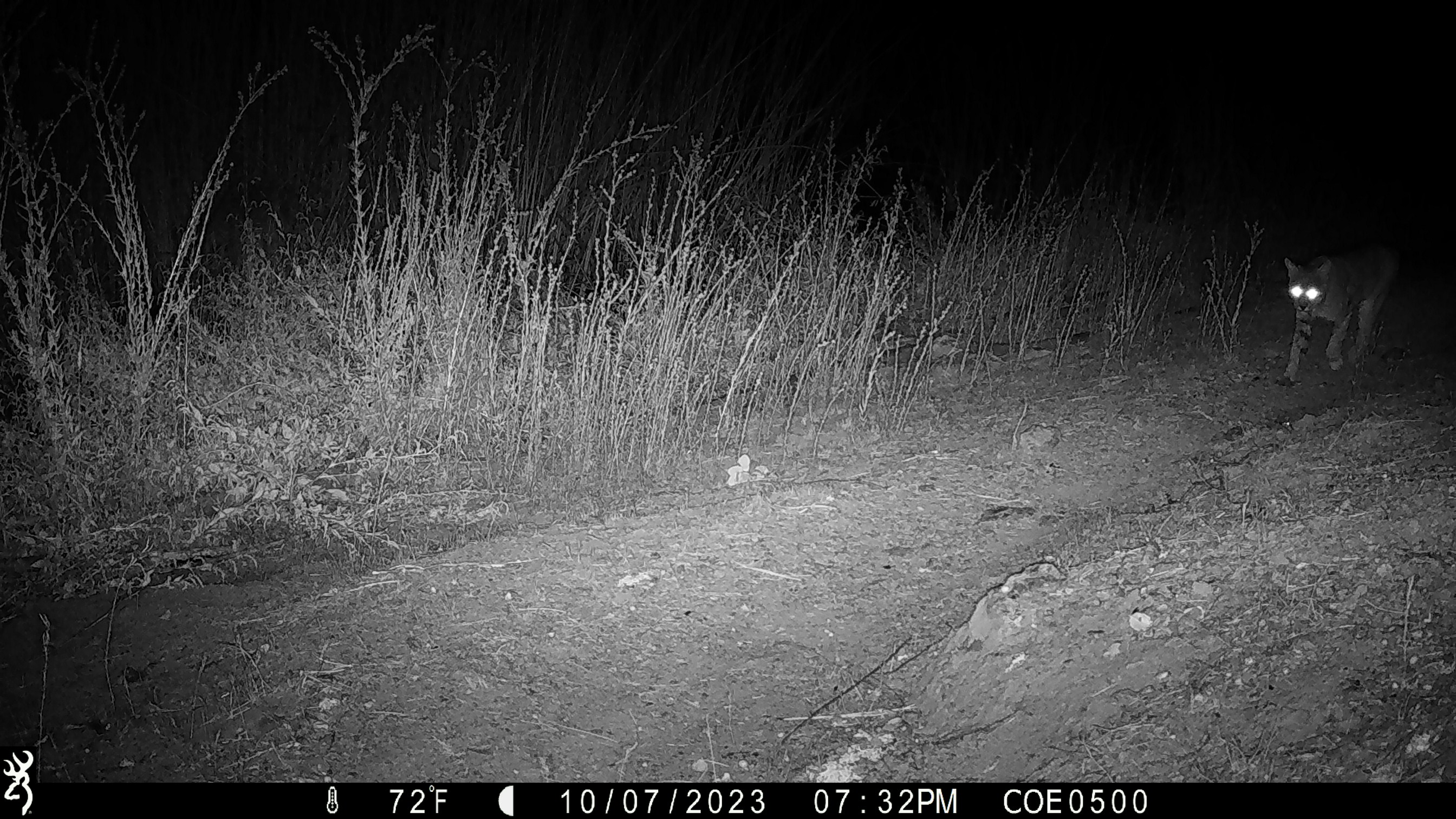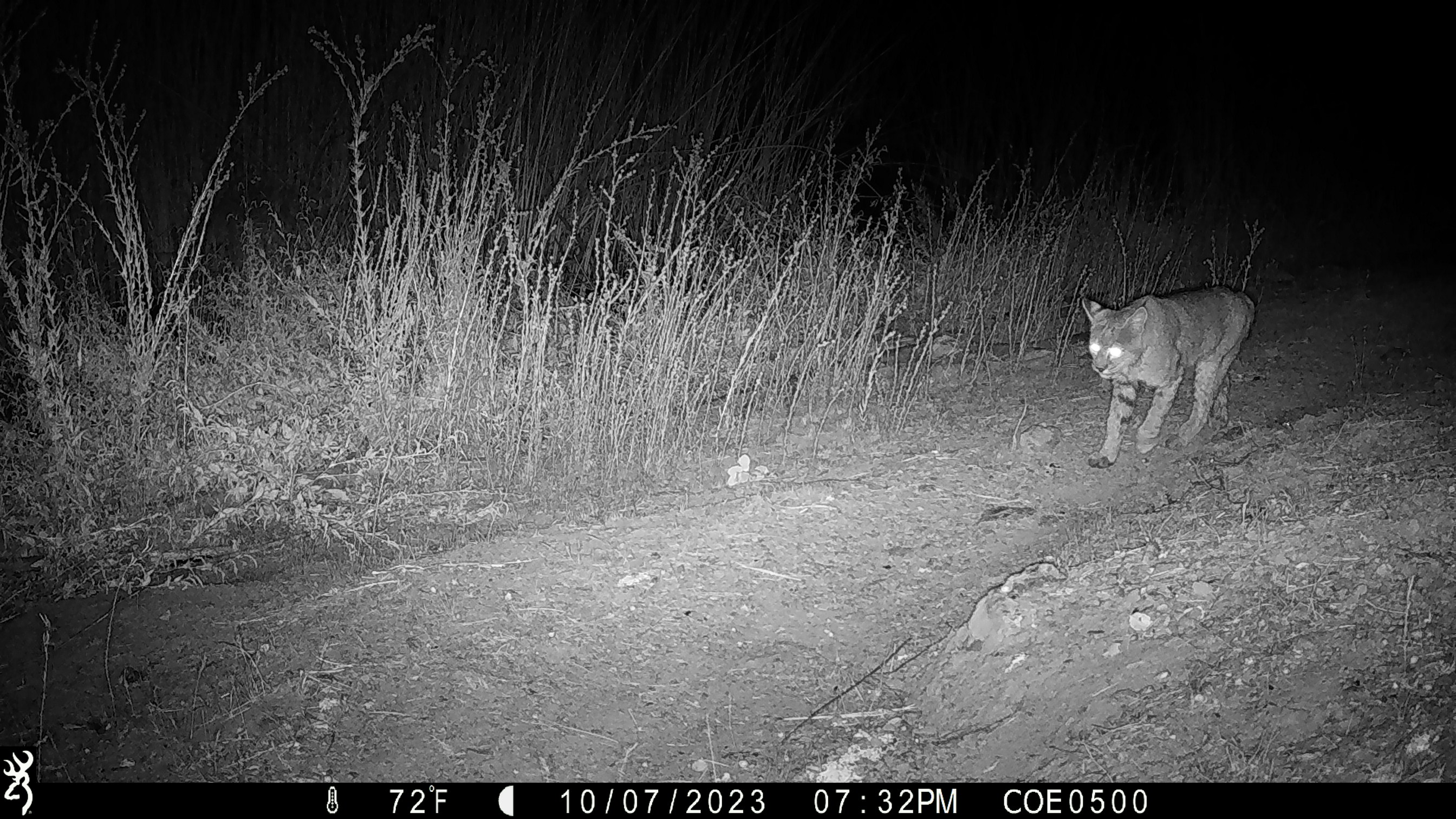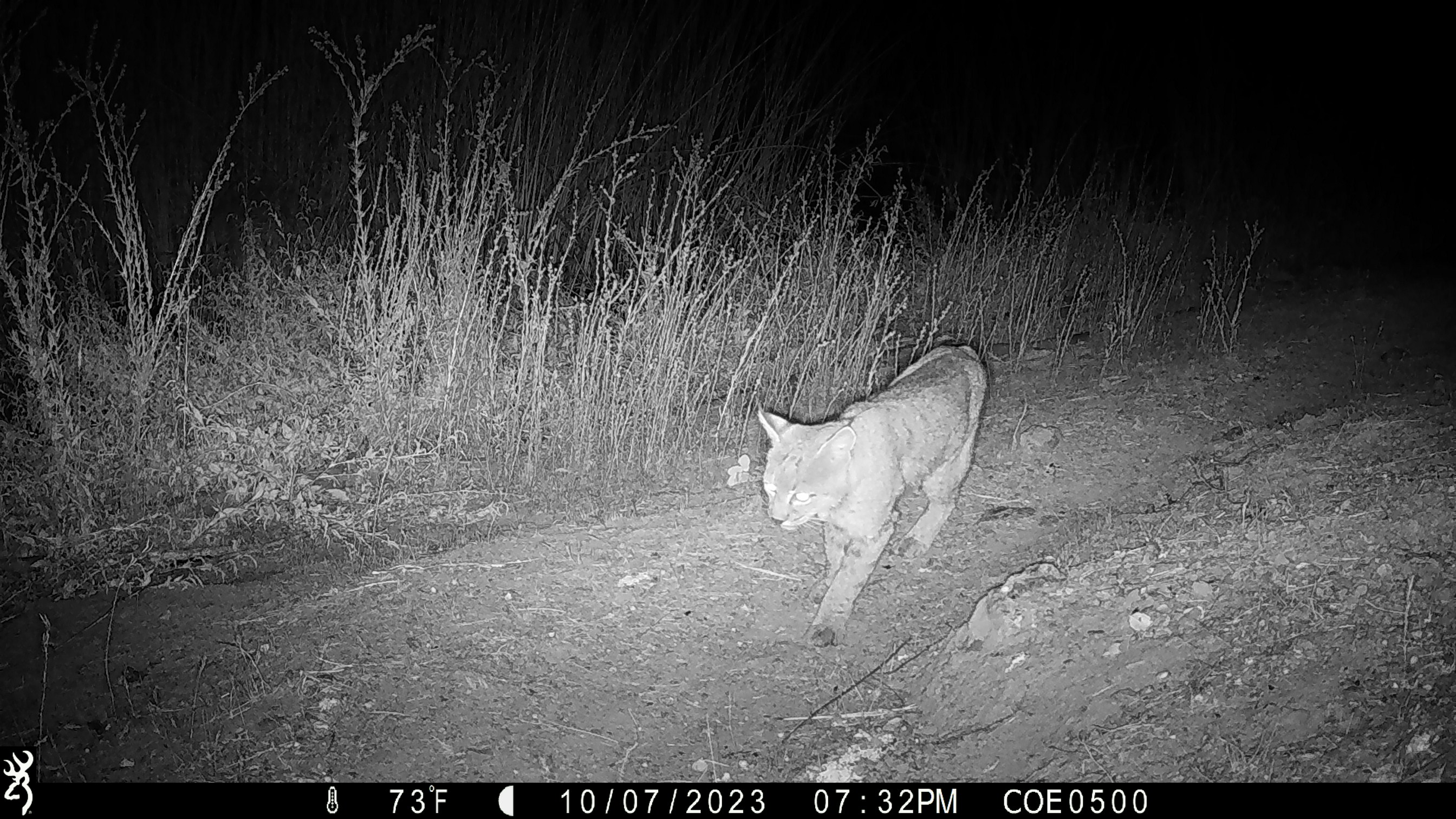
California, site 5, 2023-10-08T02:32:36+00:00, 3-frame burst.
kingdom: Animalia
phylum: Chordata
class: Mammalia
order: Carnivora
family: Felidae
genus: Lynx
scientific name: Lynx rufus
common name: bobcat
Bobcat (Lynx rufus).